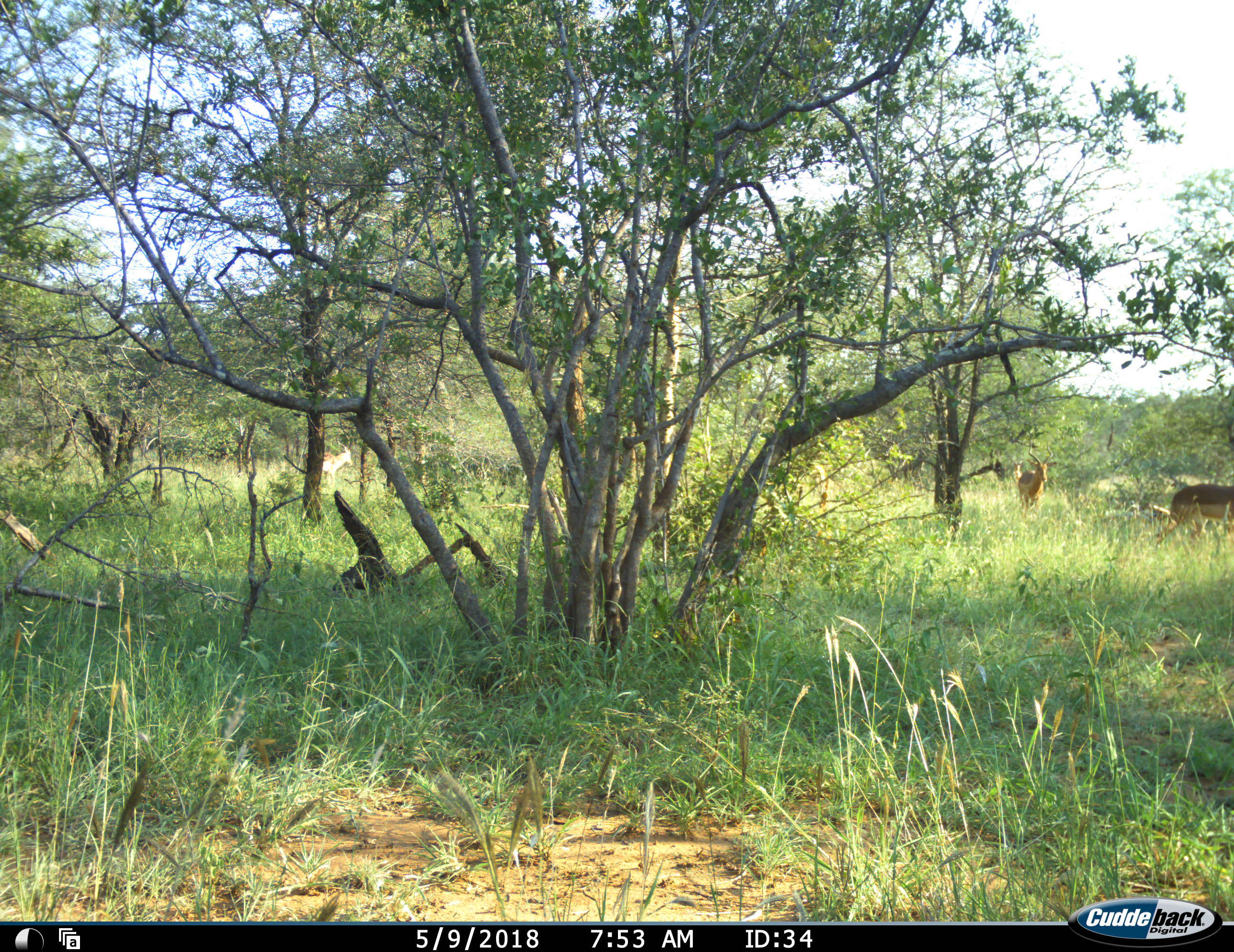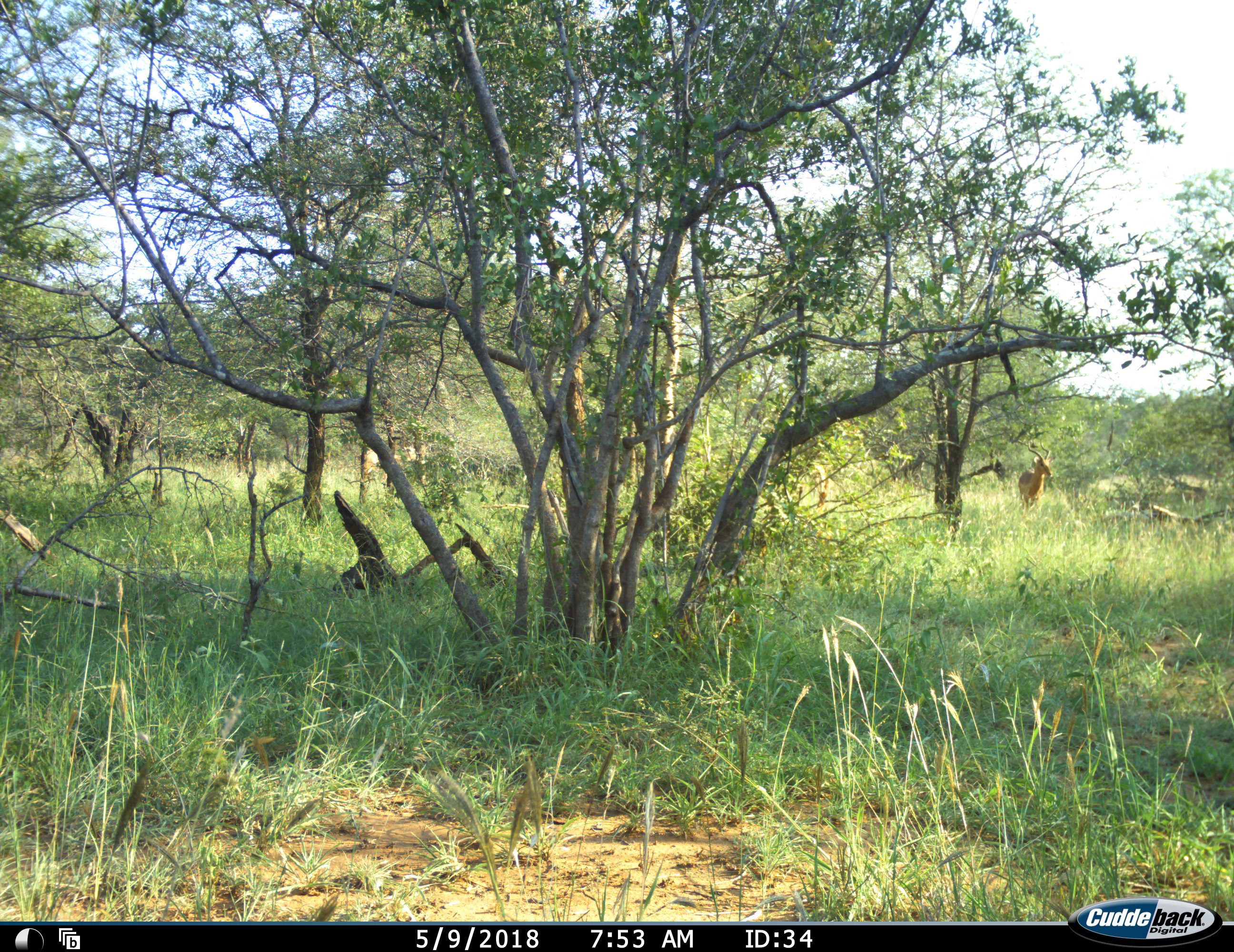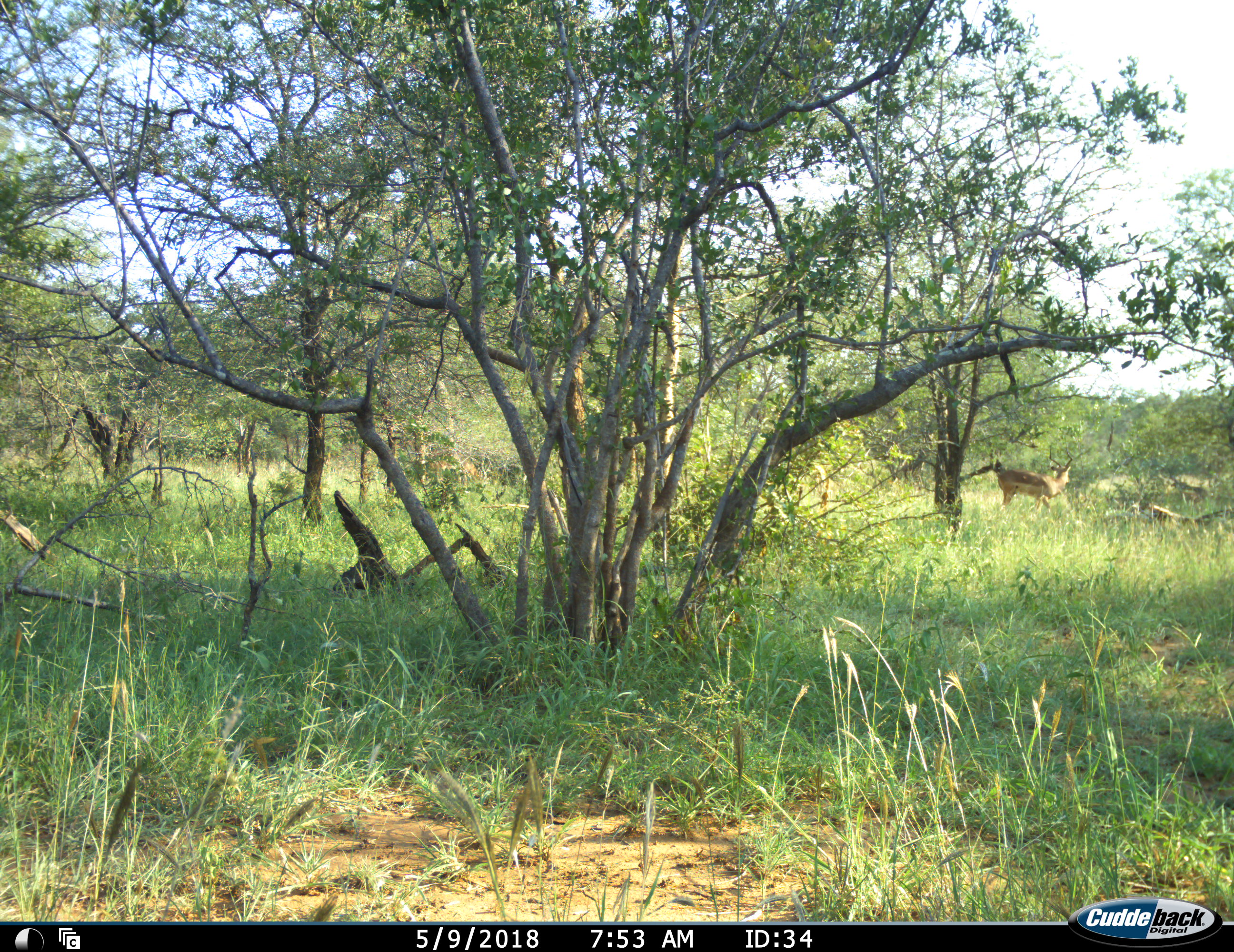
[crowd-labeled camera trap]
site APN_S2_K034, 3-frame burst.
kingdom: Animalia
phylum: Chordata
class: Mammalia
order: Artiodactyla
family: Bovidae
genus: Aepyceros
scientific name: Aepyceros melampus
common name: impala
Impala (Aepyceros melampus), count 3. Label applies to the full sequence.